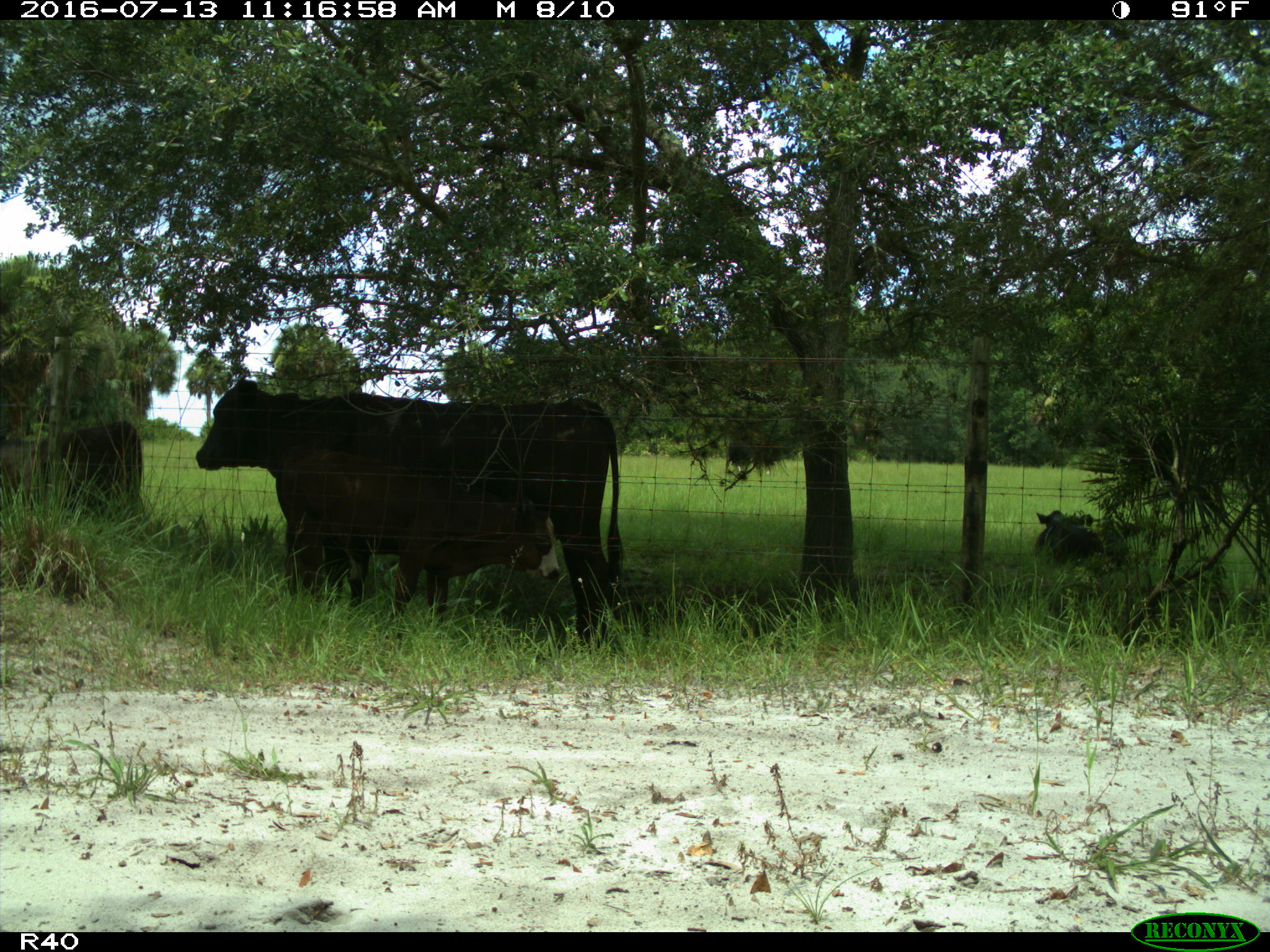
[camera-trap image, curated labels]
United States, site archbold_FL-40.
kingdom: Animalia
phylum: Chordata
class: Mammalia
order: Artiodactyla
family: Bovidae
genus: Bos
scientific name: Bos taurus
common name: domestic cow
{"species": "Bos taurus (domestic cow)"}